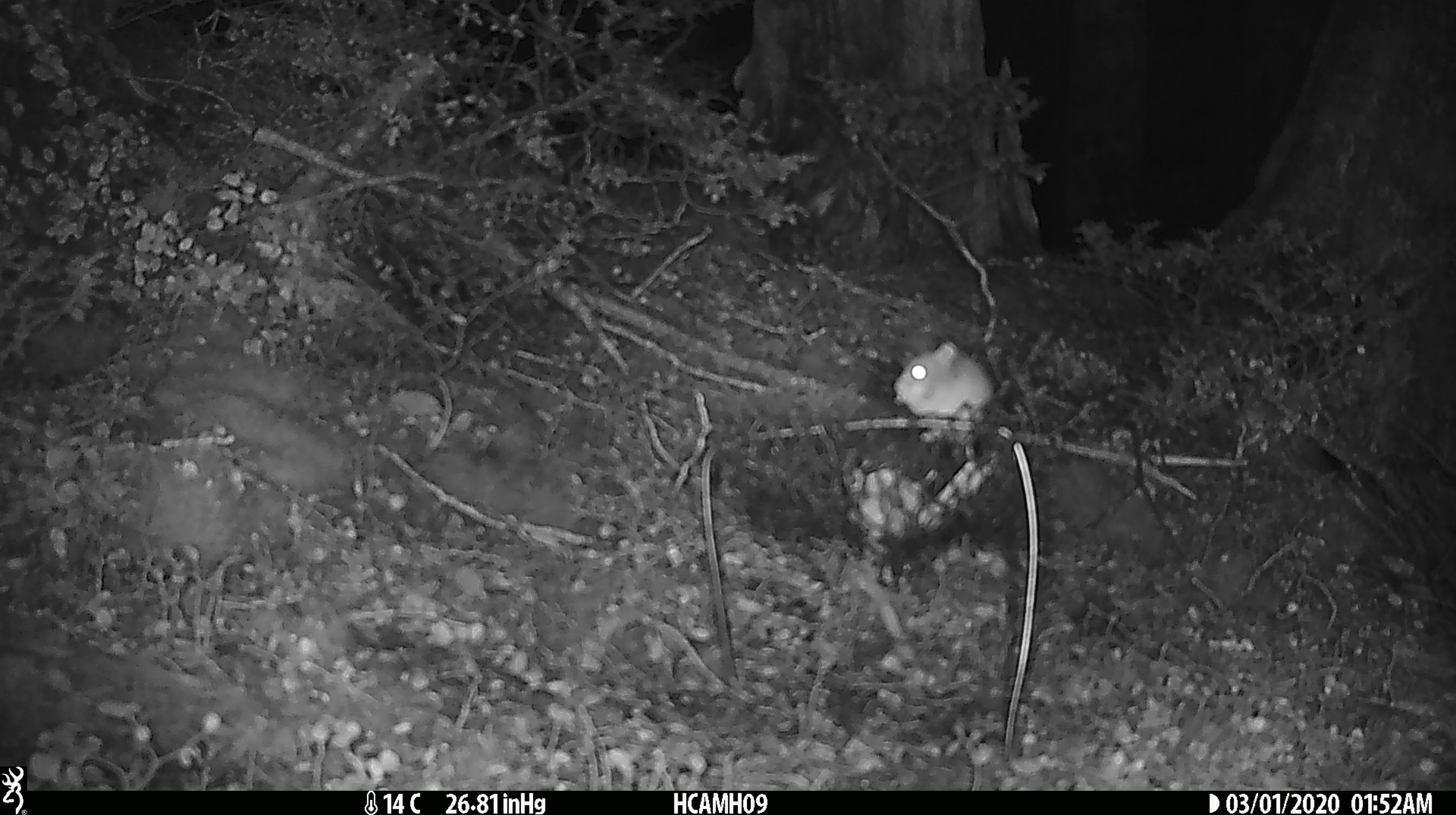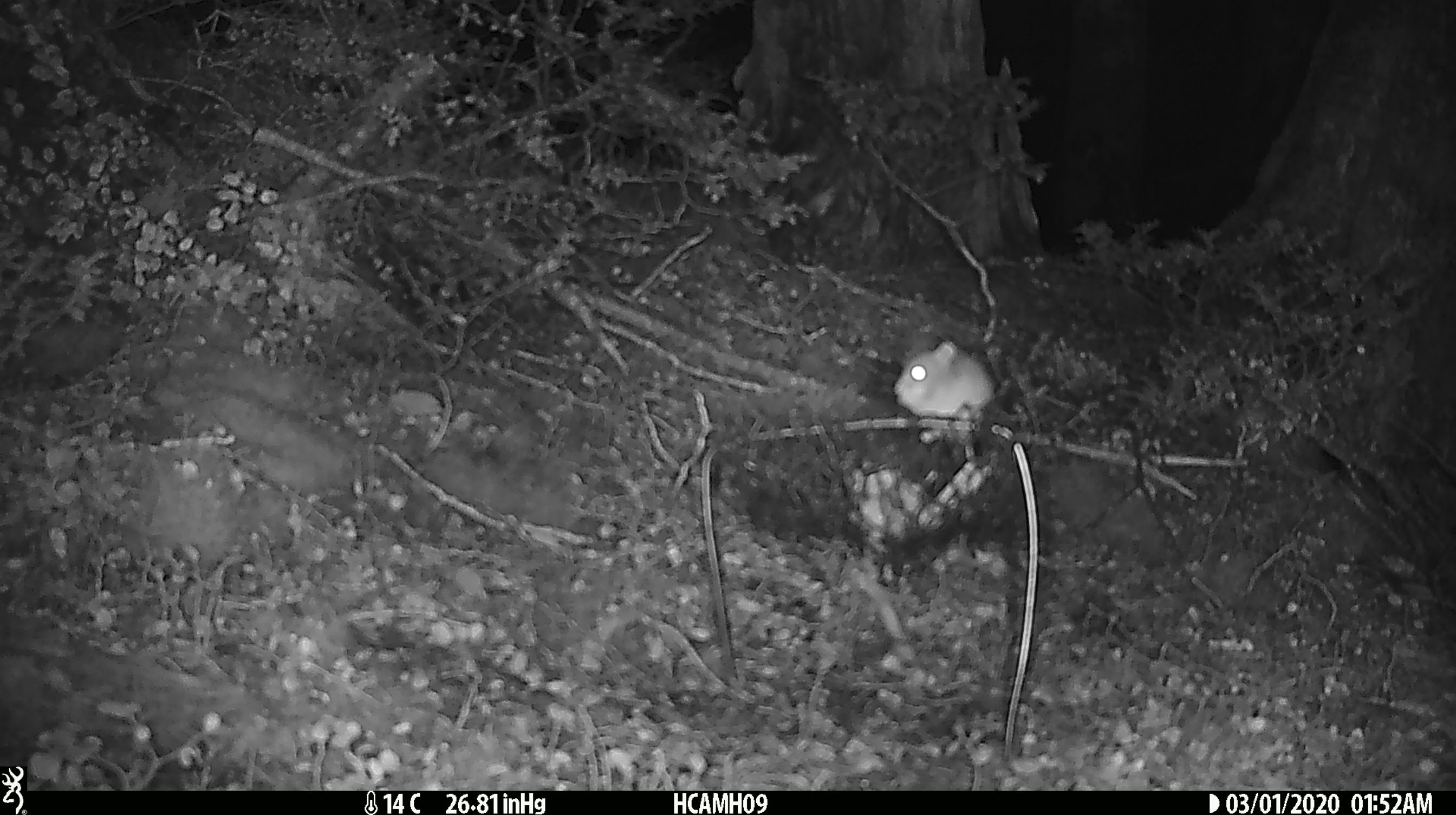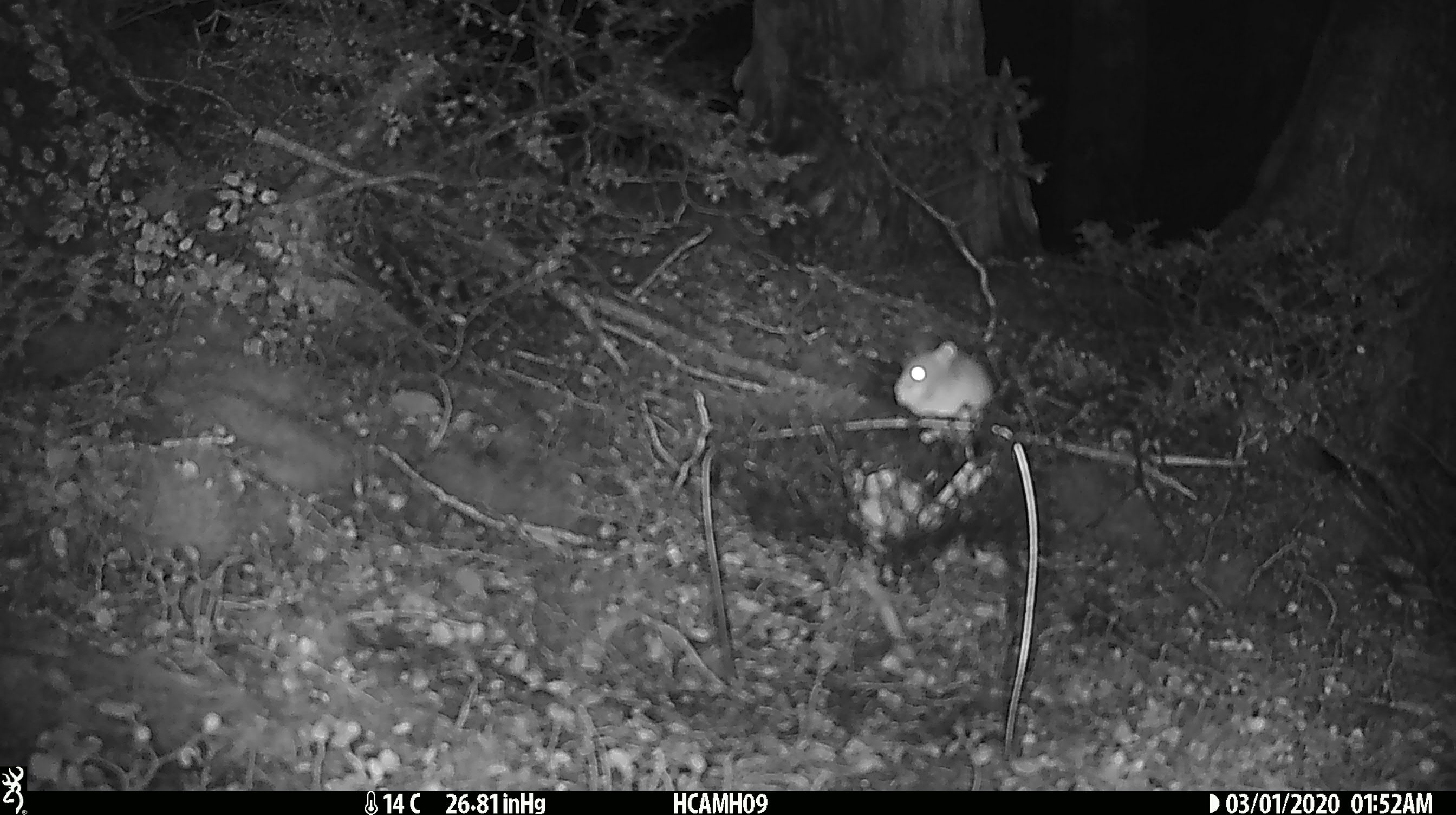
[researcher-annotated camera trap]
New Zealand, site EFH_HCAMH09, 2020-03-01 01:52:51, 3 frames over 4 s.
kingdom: Animalia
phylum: Chordata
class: Mammalia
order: Rodentia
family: Muridae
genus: Mus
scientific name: Mus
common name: mouse